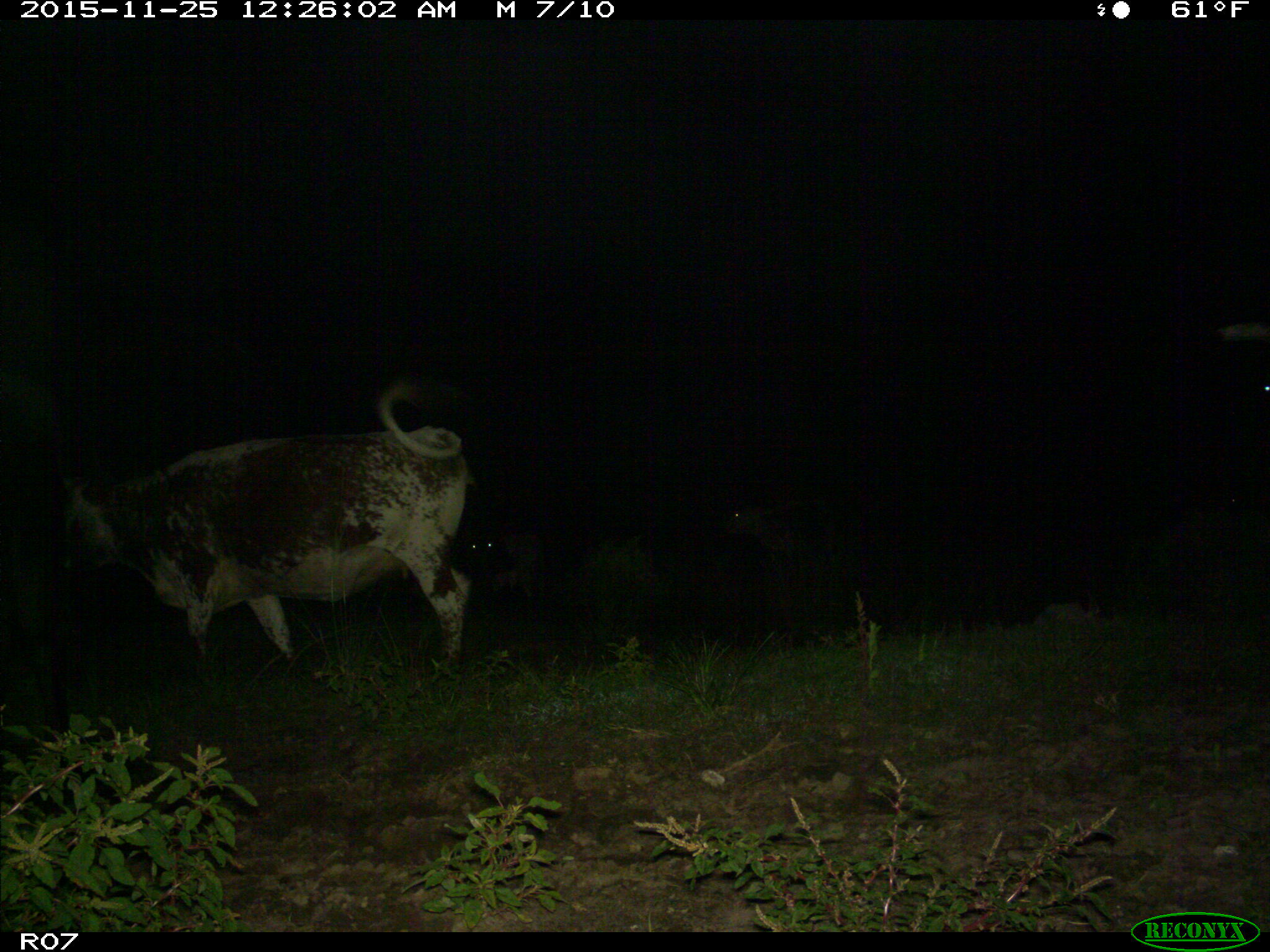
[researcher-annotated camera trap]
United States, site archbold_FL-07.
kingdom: Animalia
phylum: Chordata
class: Mammalia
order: Artiodactyla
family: Bovidae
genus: Bos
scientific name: Bos taurus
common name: domestic cow